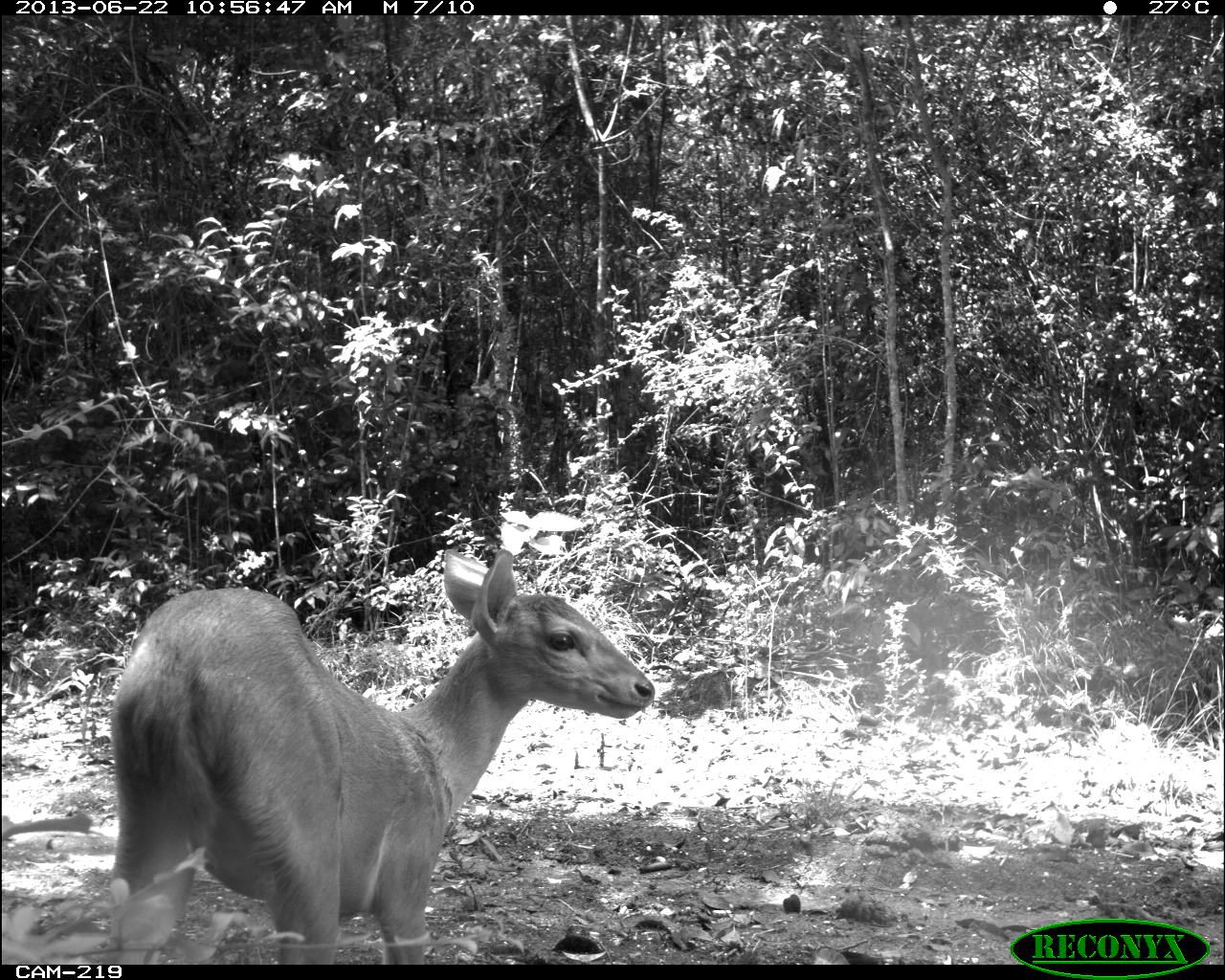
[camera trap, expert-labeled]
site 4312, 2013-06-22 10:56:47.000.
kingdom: Animalia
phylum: Chordata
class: Mammalia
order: Artiodactyla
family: Cervidae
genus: Mazama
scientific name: Mazama temama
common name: central american red brocket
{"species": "Mazama temama (central american red brocket)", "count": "1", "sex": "female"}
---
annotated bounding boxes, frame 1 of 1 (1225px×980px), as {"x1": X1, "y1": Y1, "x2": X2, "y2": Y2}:
mazama temama: {"x1": 109, "y1": 547, "x2": 656, "y2": 964}